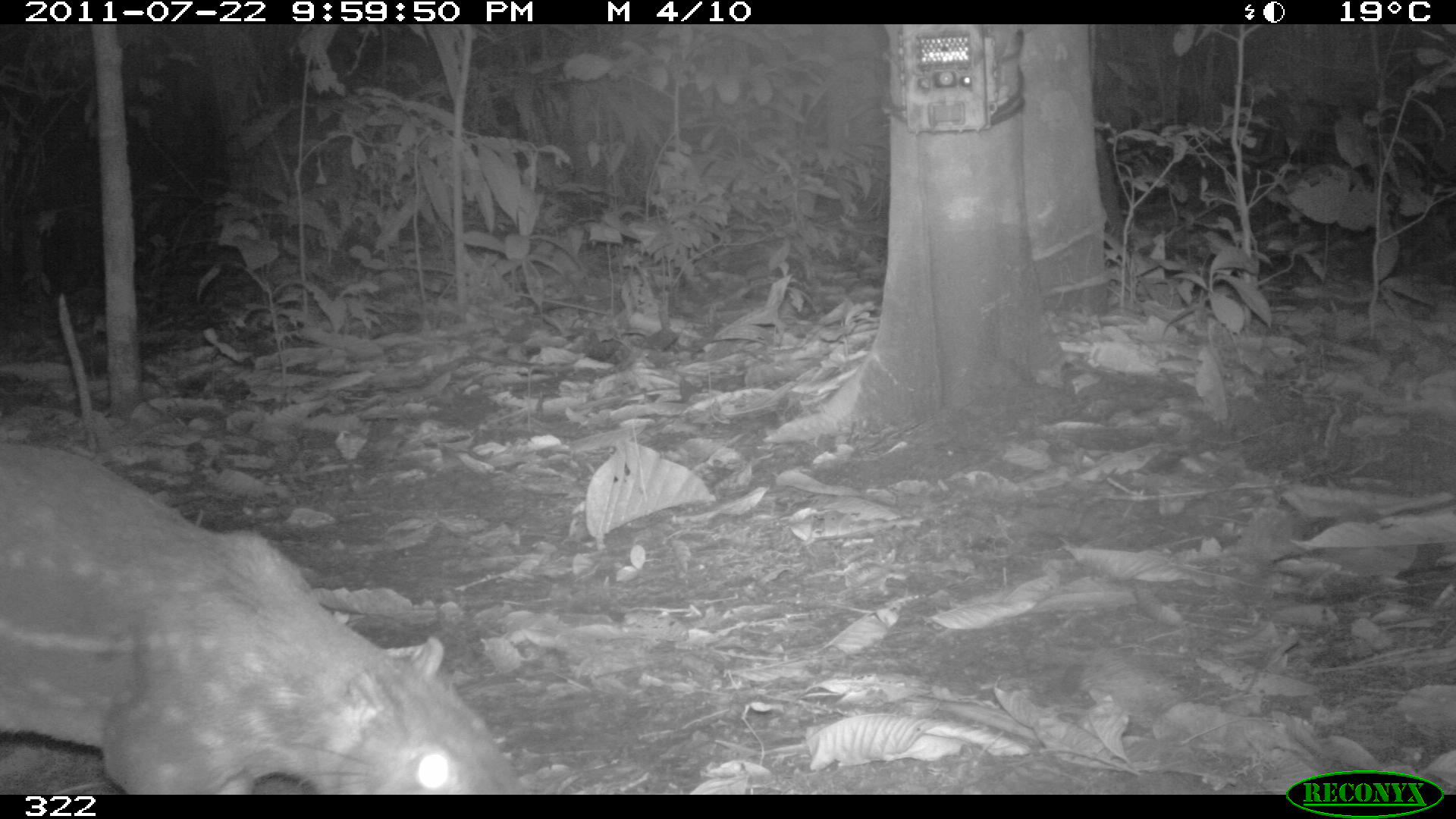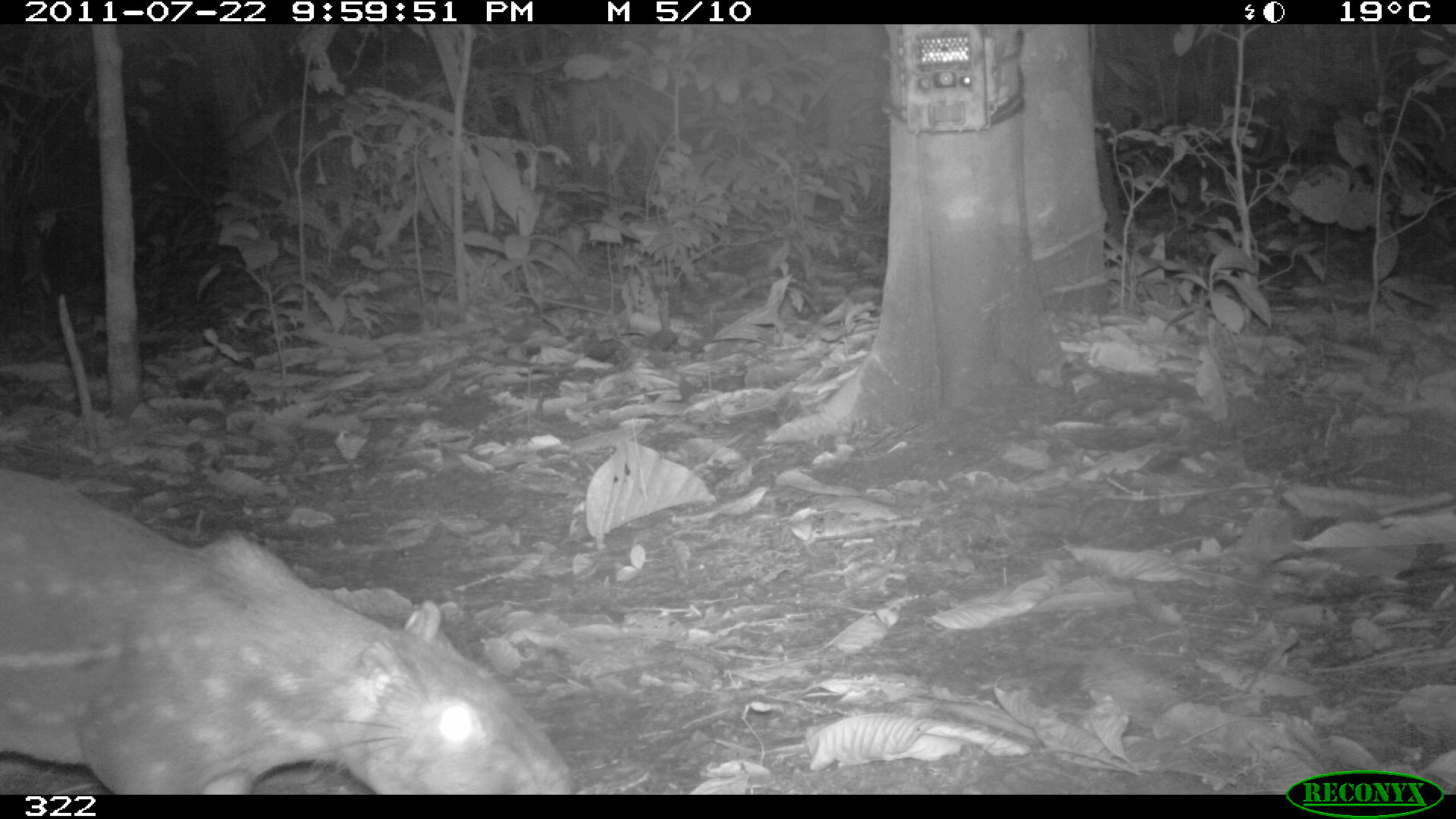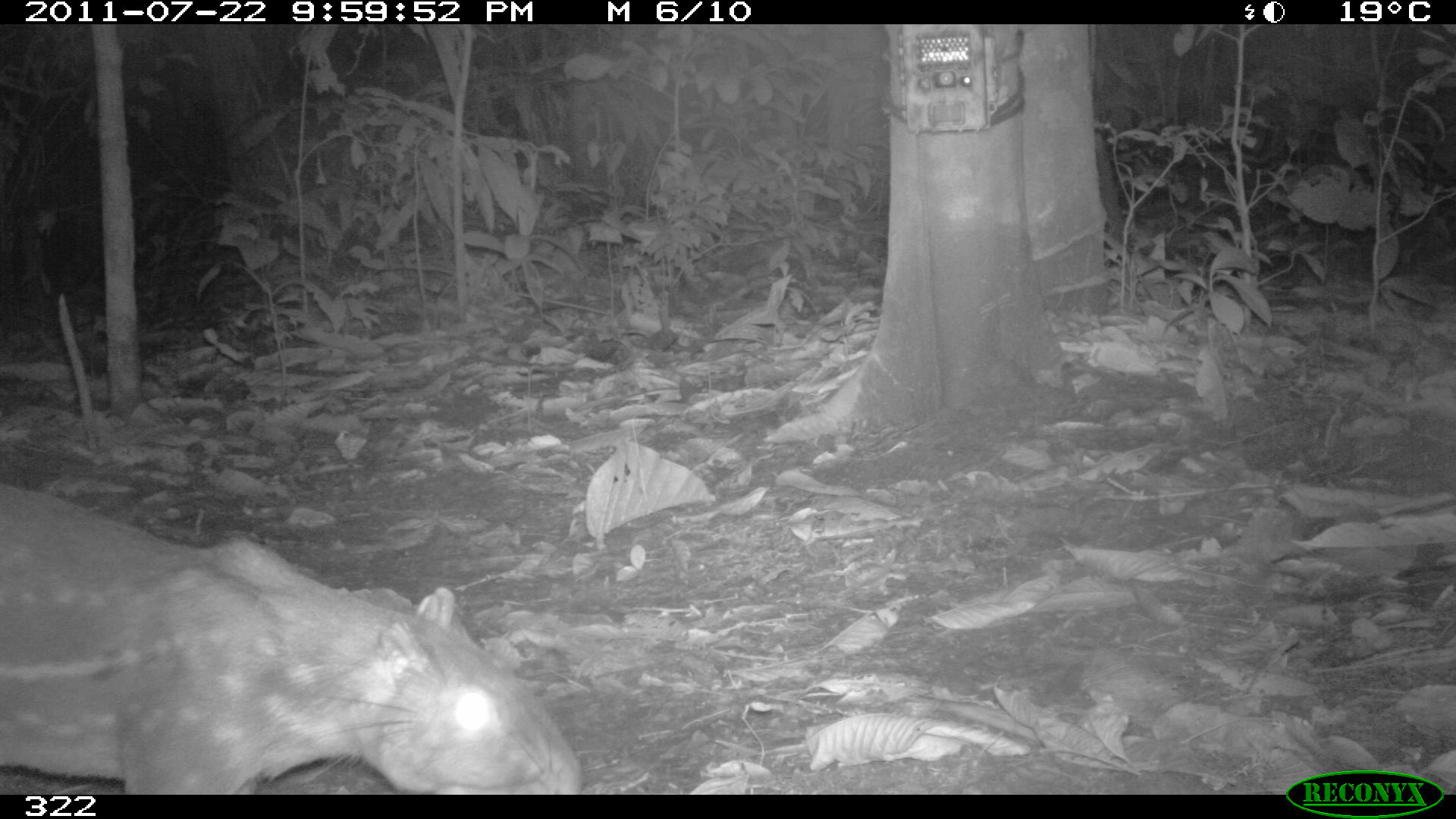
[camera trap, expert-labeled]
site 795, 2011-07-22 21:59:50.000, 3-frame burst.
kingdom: Animalia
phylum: Chordata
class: Mammalia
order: Rodentia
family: Cuniculidae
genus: Cuniculus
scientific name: Cuniculus paca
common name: spotted paca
Cuniculus paca (spotted paca).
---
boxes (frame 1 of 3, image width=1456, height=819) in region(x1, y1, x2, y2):
cuniculus paca: region(0, 442, 524, 793)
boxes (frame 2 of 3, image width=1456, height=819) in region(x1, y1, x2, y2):
cuniculus paca: region(2, 464, 569, 792)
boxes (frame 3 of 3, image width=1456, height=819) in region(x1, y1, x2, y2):
cuniculus paca: region(0, 485, 582, 793)